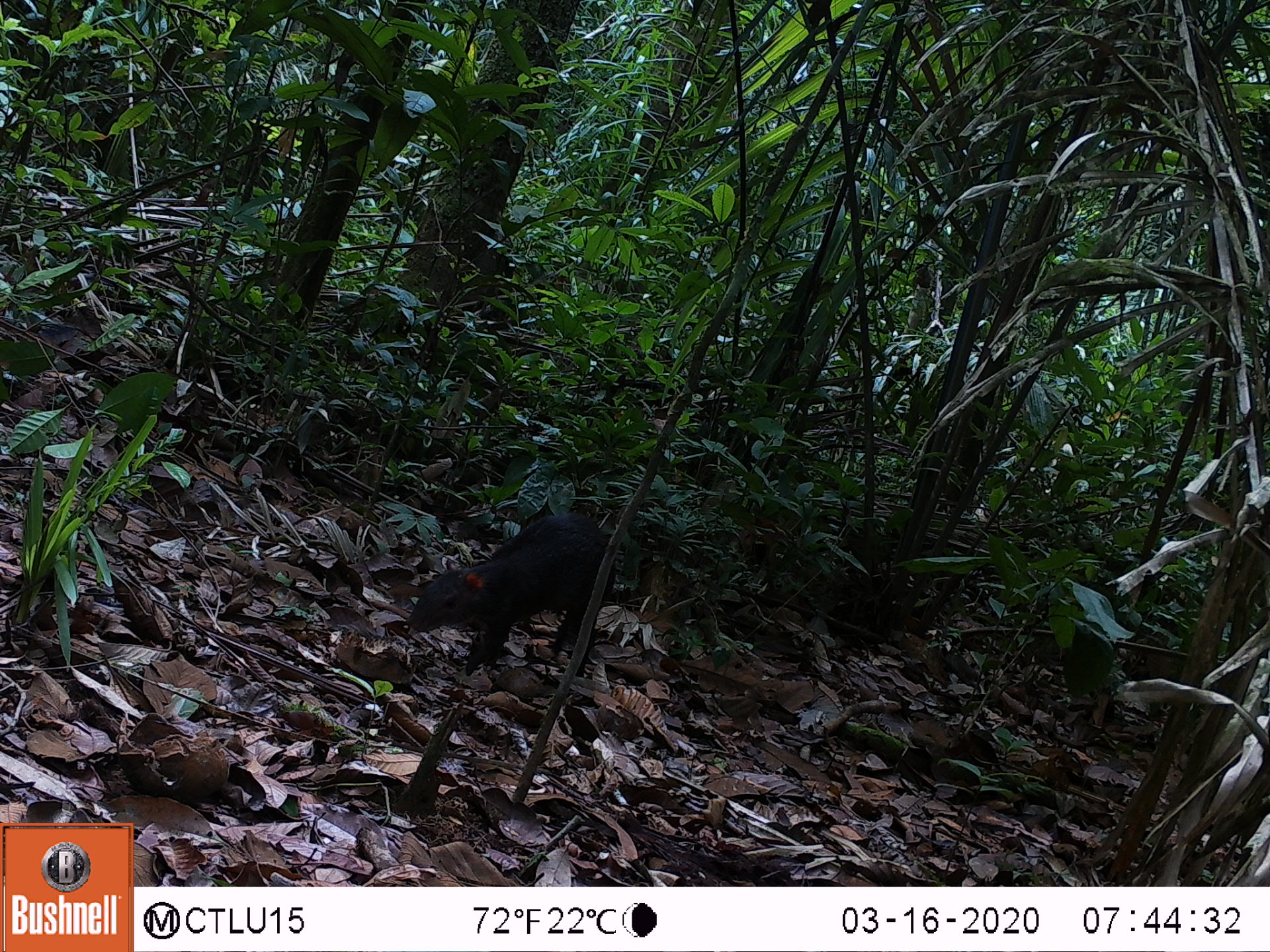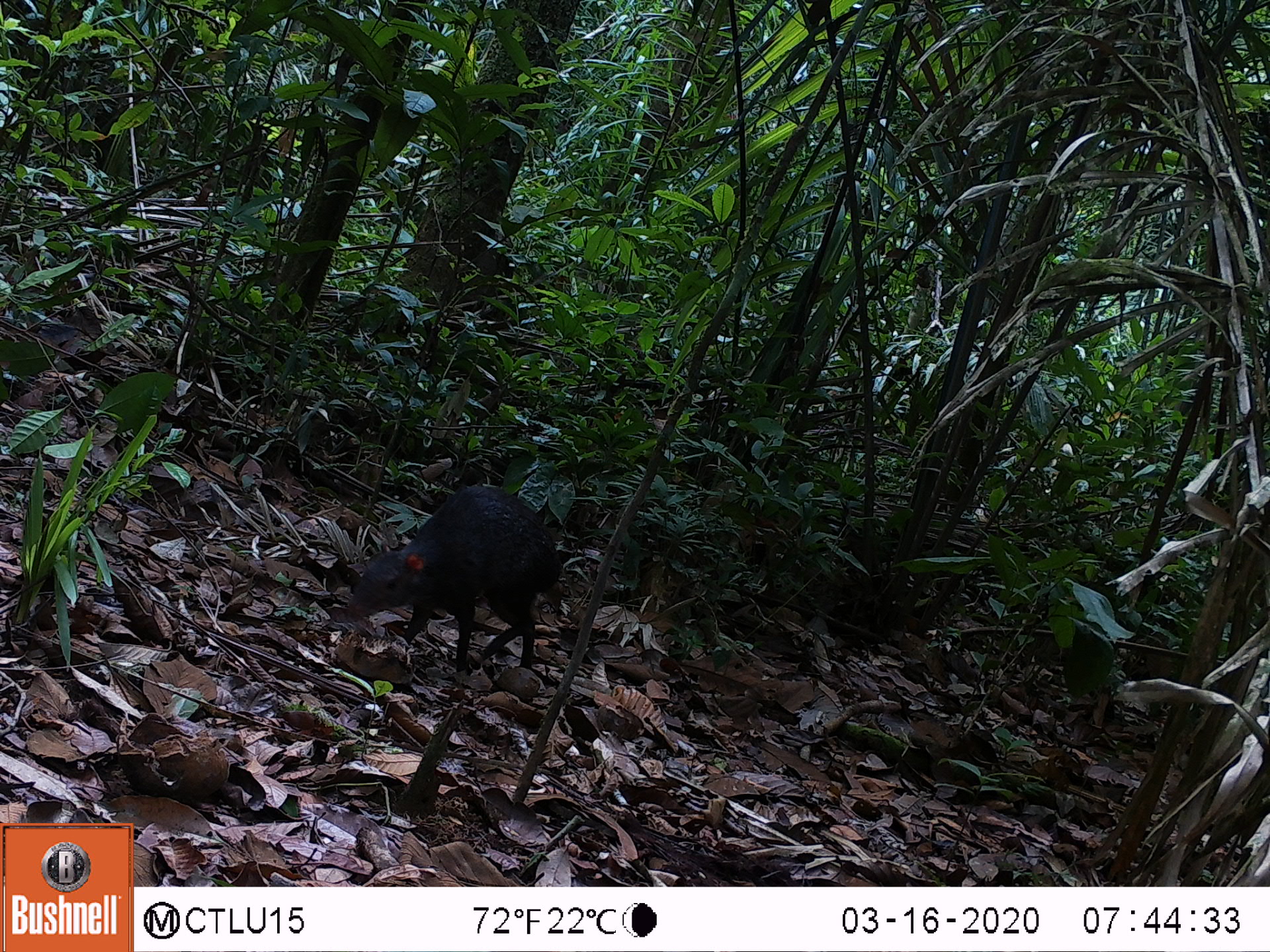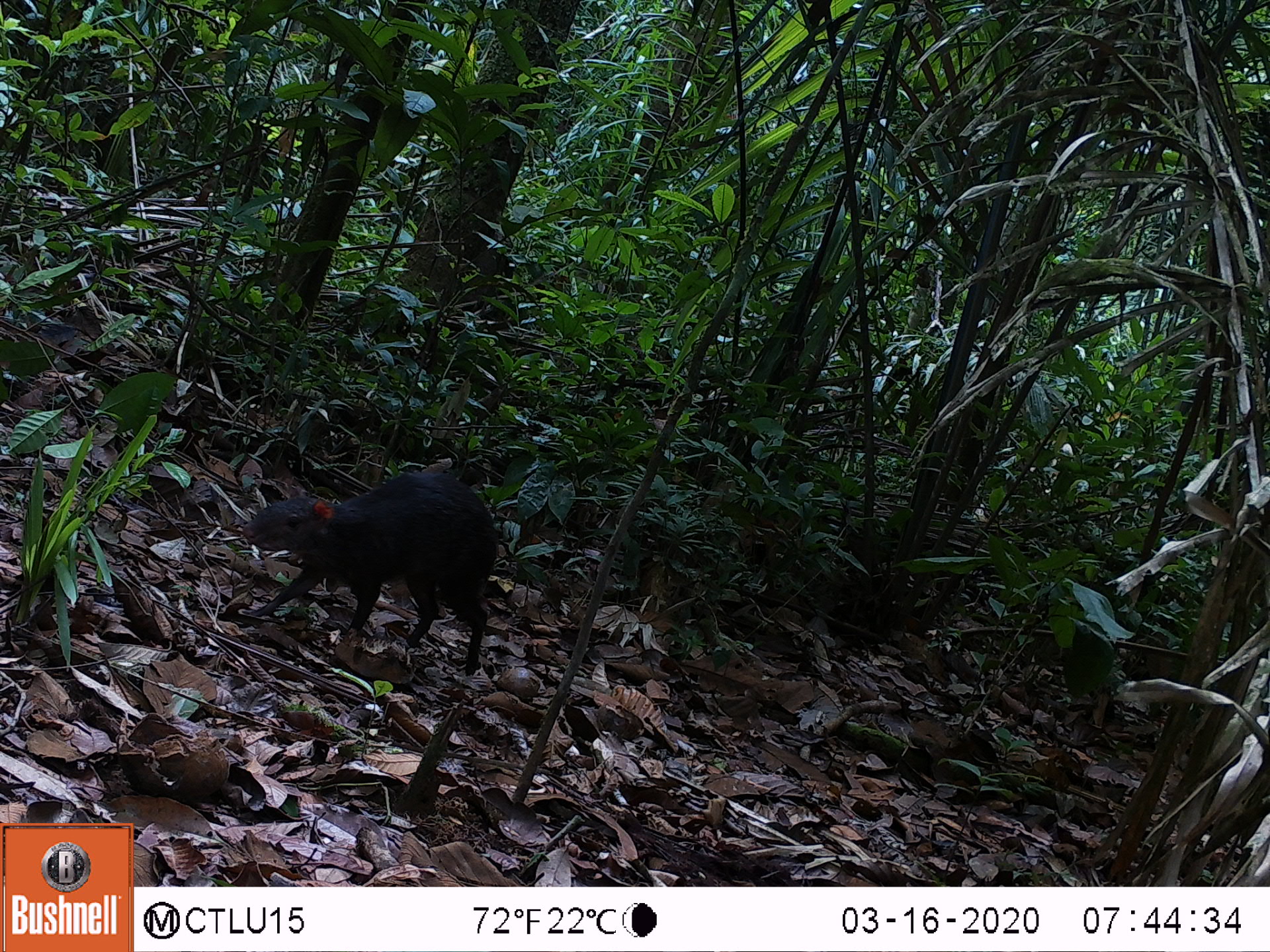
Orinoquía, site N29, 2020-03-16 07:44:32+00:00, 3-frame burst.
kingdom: Animalia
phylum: Chordata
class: Mammalia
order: Rodentia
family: Dasyproctidae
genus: Dasyprocta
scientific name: Dasyprocta fuliginosa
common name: black agouti